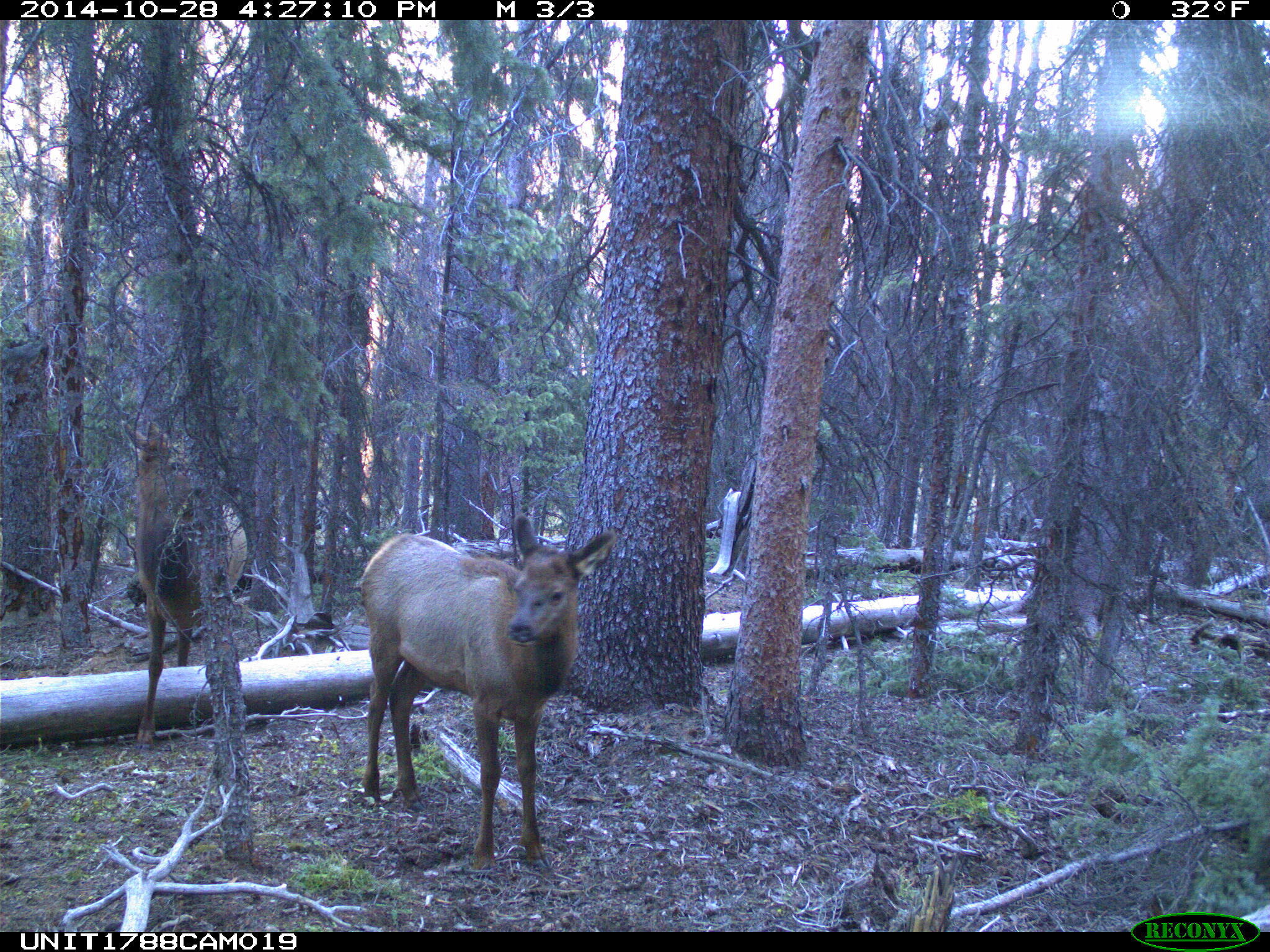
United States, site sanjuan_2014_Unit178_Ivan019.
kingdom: Animalia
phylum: Chordata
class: Mammalia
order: Artiodactyla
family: Cervidae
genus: Cervus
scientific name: Cervus elaphus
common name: red deer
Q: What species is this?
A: Cervus elaphus (red deer).